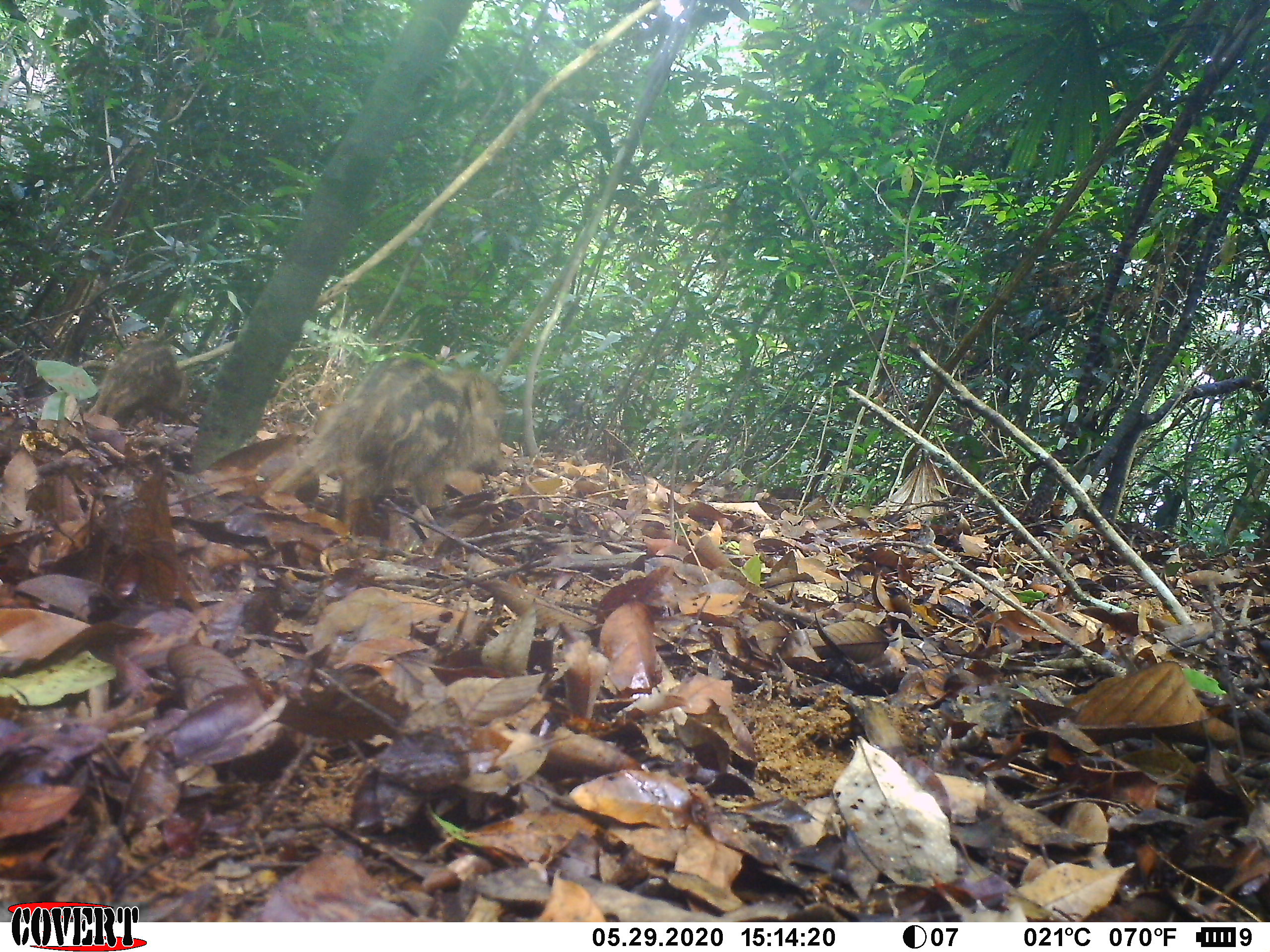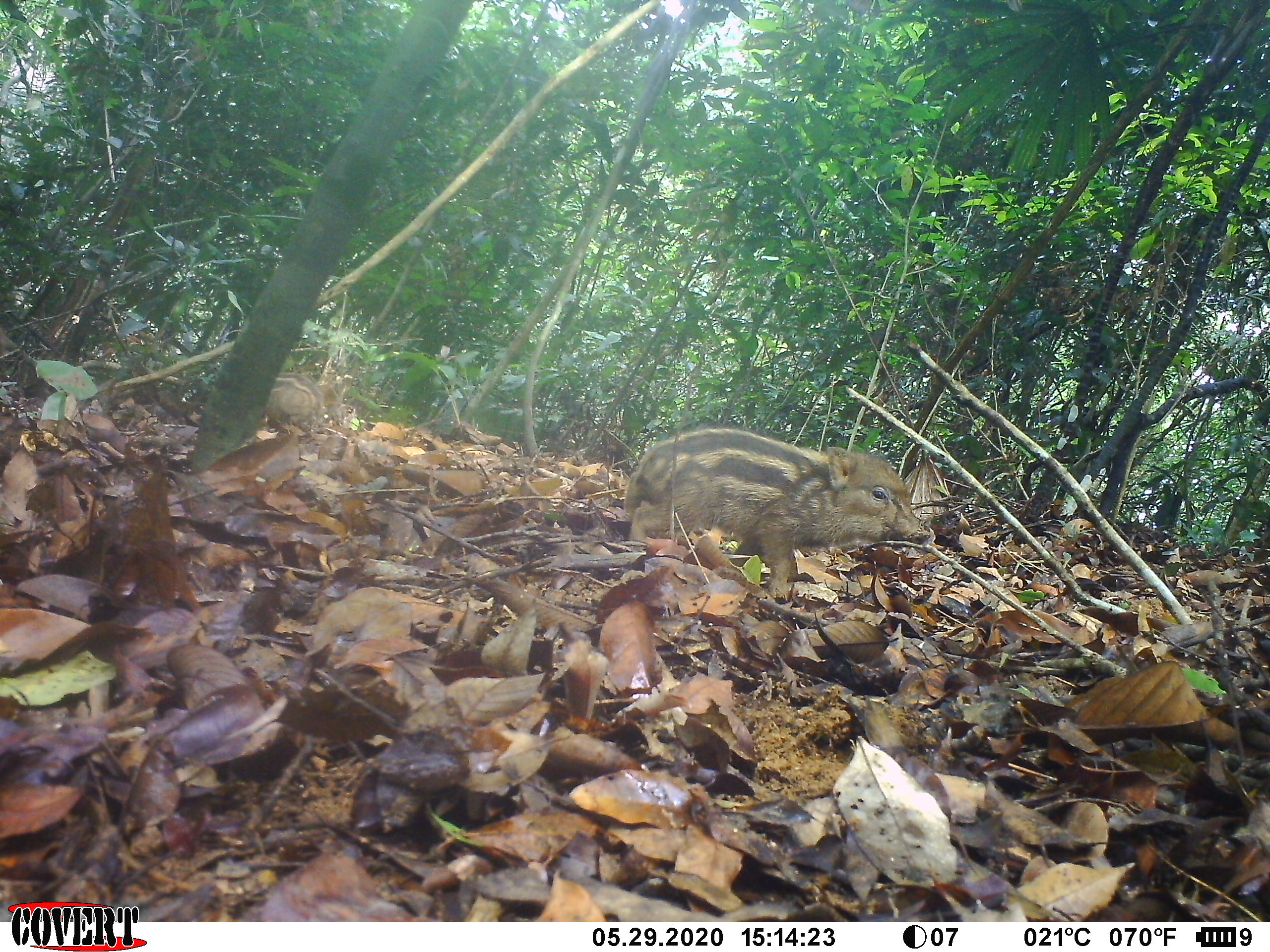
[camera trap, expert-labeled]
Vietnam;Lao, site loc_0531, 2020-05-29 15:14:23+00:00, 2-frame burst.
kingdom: Animalia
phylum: Chordata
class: Mammalia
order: Artiodactyla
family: Suidae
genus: Sus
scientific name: Sus scrofa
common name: eurasian wild pig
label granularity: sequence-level